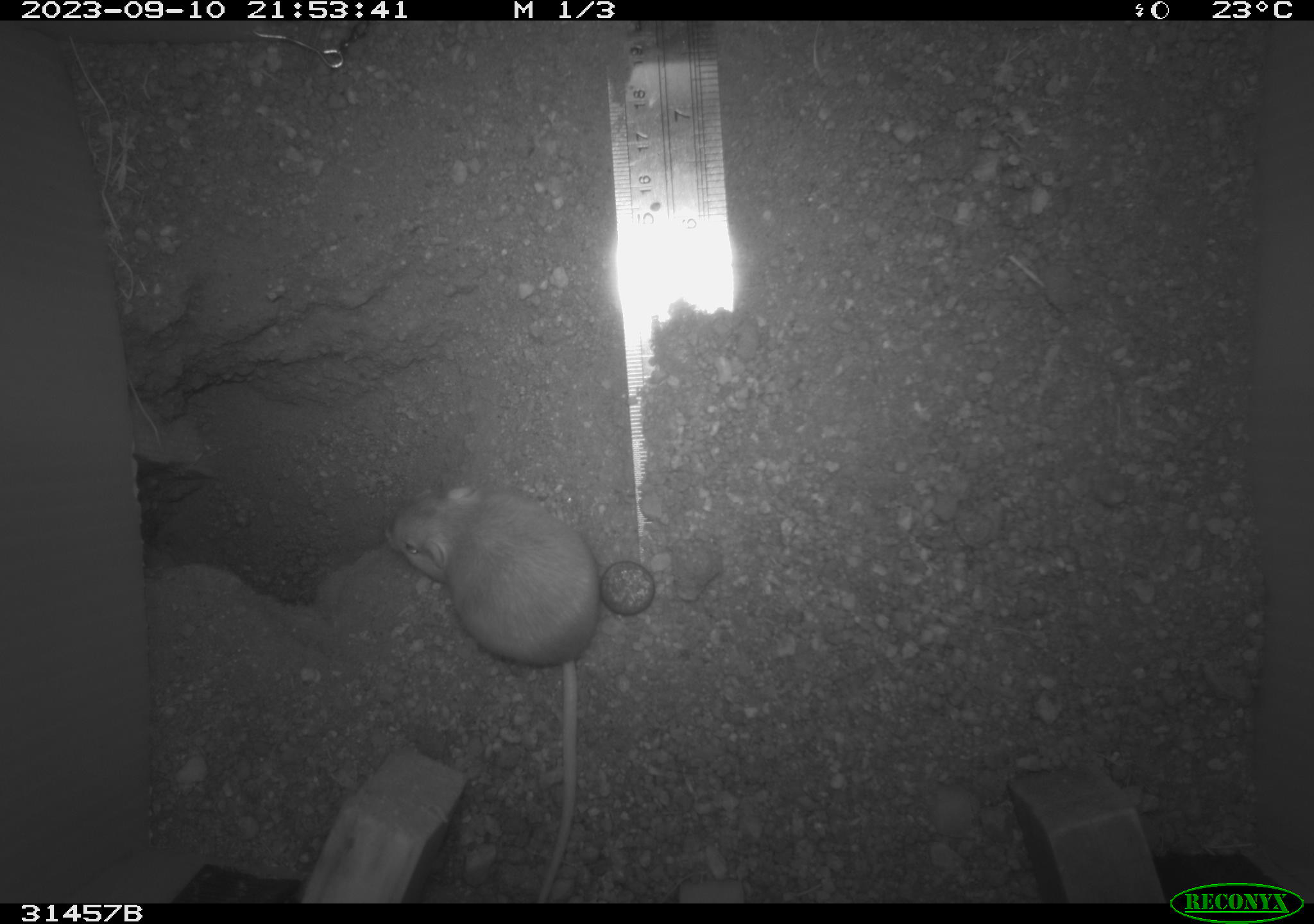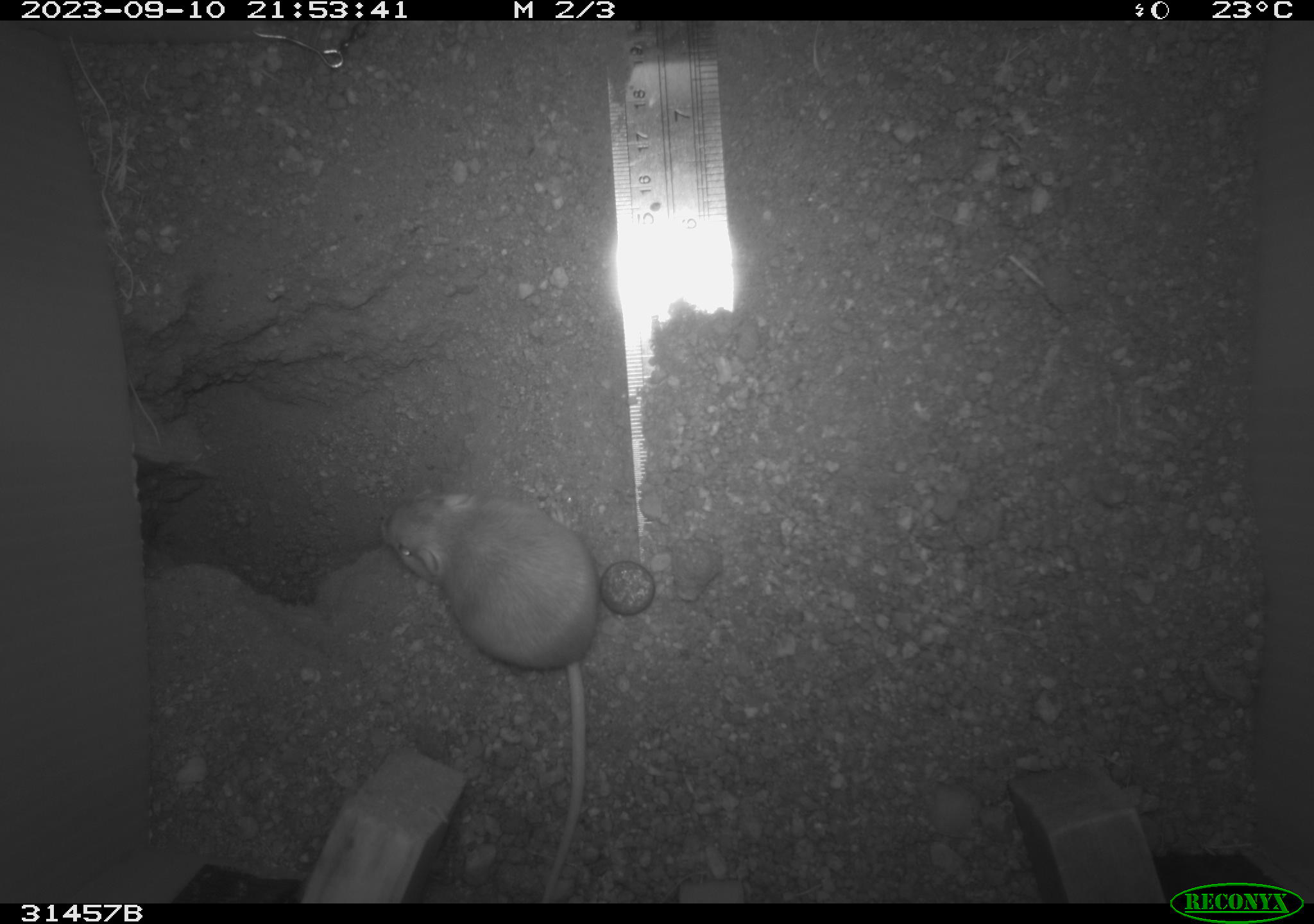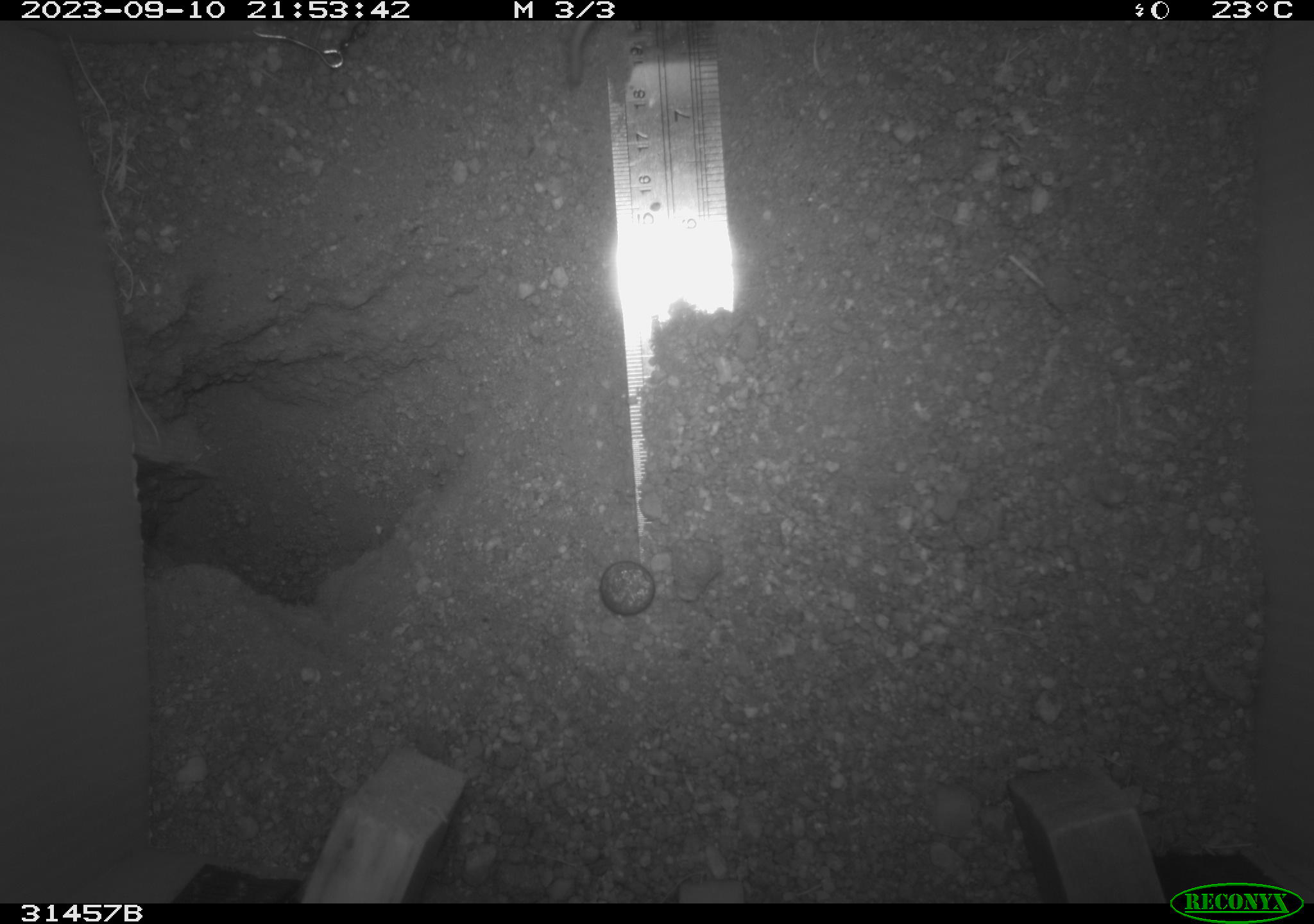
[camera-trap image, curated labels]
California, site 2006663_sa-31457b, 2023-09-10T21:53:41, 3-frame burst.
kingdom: Animalia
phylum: Chordata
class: Mammalia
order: Rodentia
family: Heteromyidae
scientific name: Heteromyidae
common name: kangaroo rats and pocket mice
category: heteromyidae family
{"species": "heteromyidae family (kangaroo rats and pocket mice) (Heteromyidae)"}